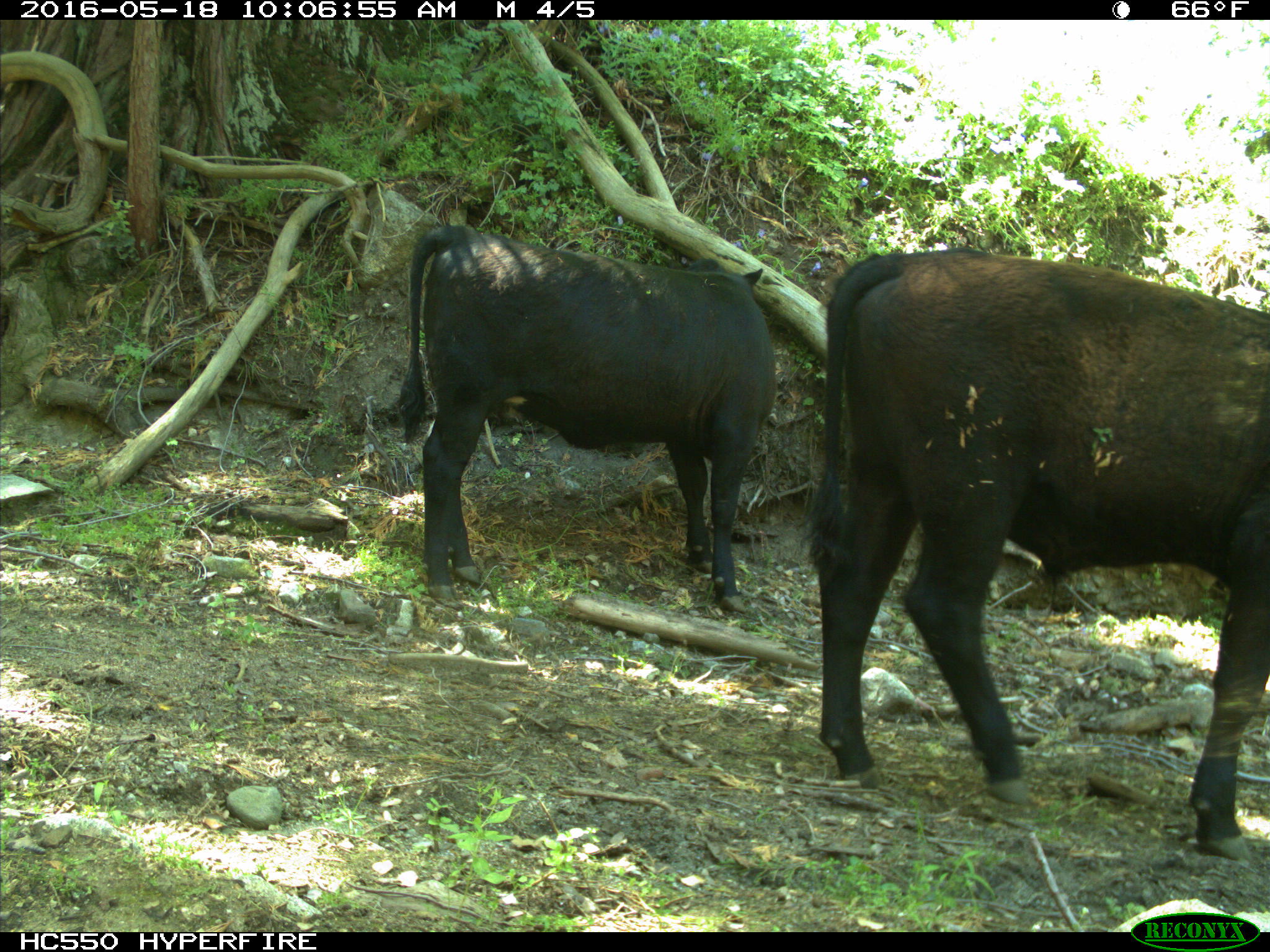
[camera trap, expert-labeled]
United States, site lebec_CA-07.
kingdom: Animalia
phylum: Chordata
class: Mammalia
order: Artiodactyla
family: Bovidae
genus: Bos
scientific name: Bos taurus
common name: domestic cow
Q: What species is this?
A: Bos taurus (domestic cow).